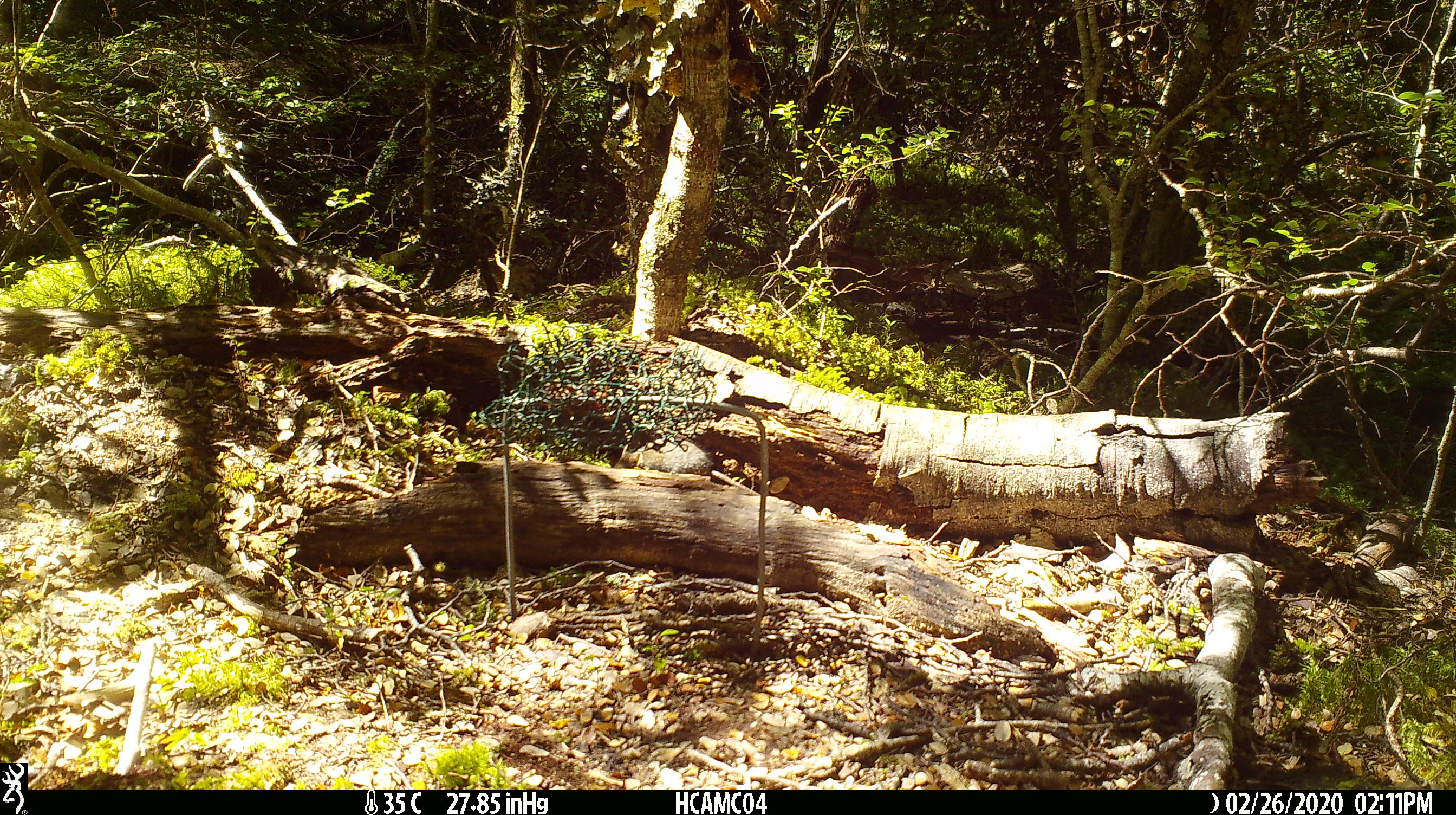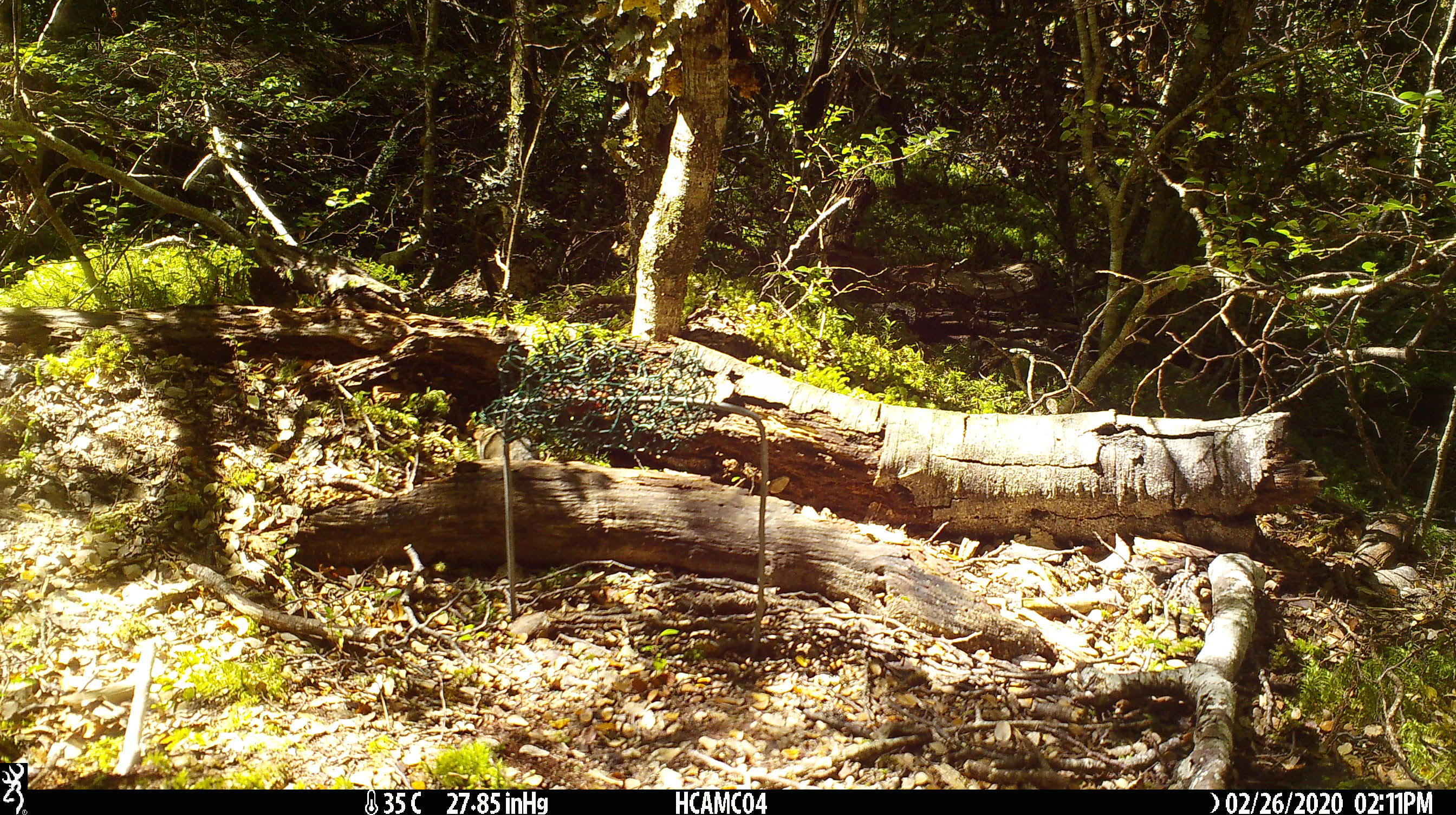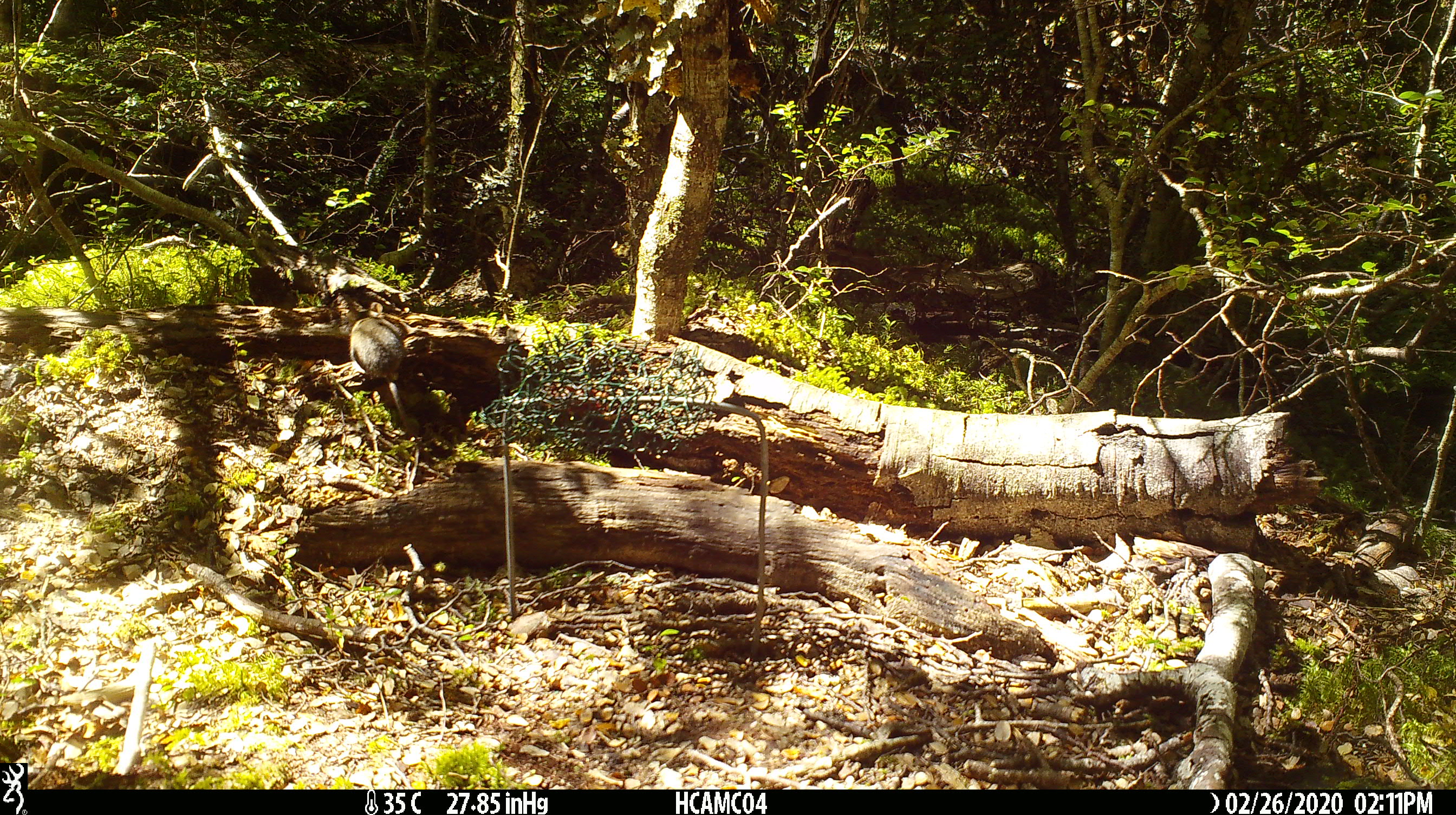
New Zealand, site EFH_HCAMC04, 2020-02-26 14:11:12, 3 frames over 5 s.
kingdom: Animalia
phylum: Chordata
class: Mammalia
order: Rodentia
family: Muridae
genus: Mus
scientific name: Mus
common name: mouse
Mouse (Mus).